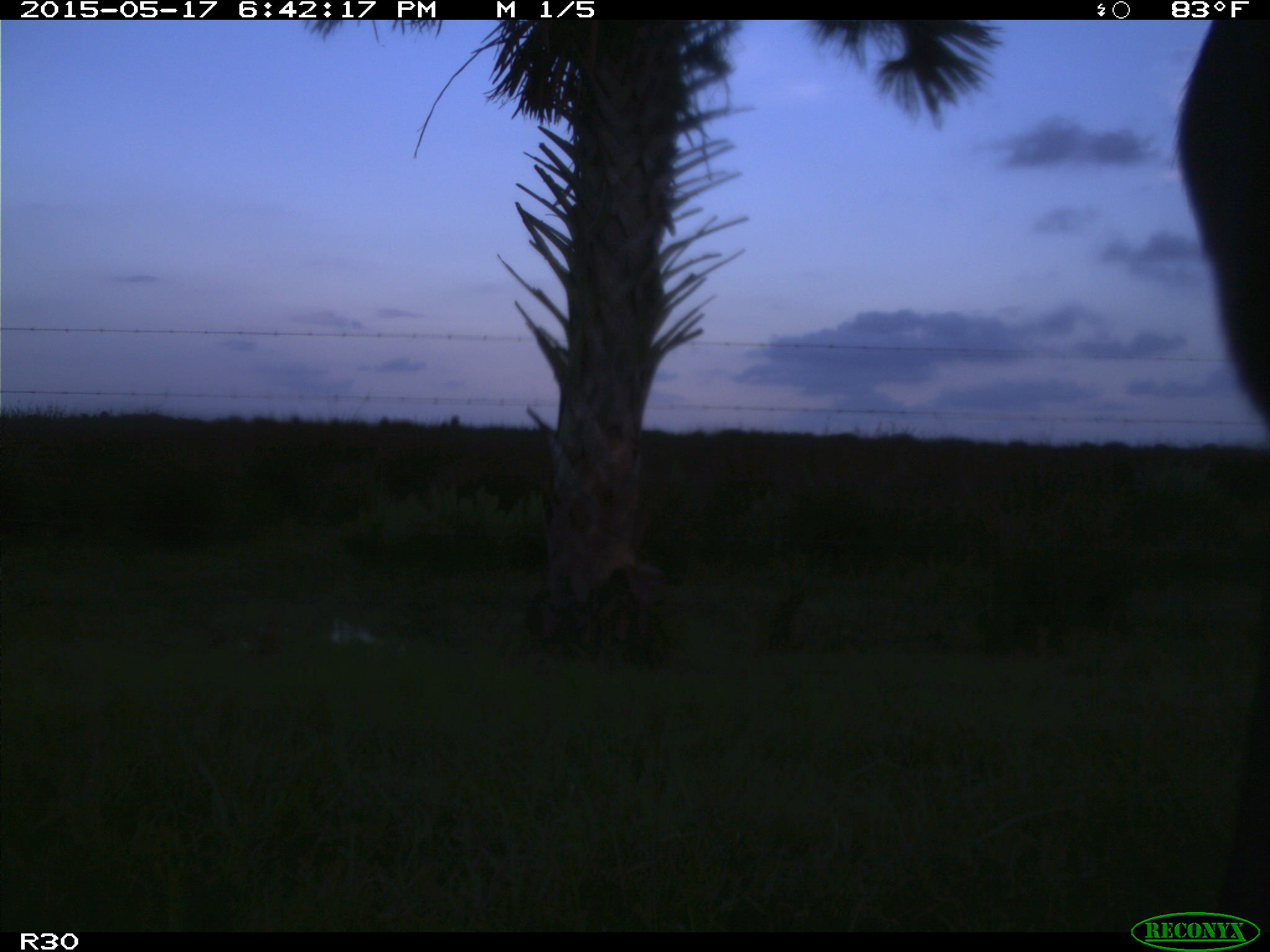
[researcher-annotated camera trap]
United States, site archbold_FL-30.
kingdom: Animalia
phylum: Chordata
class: Mammalia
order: Artiodactyla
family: Bovidae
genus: Bos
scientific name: Bos taurus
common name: domestic cow